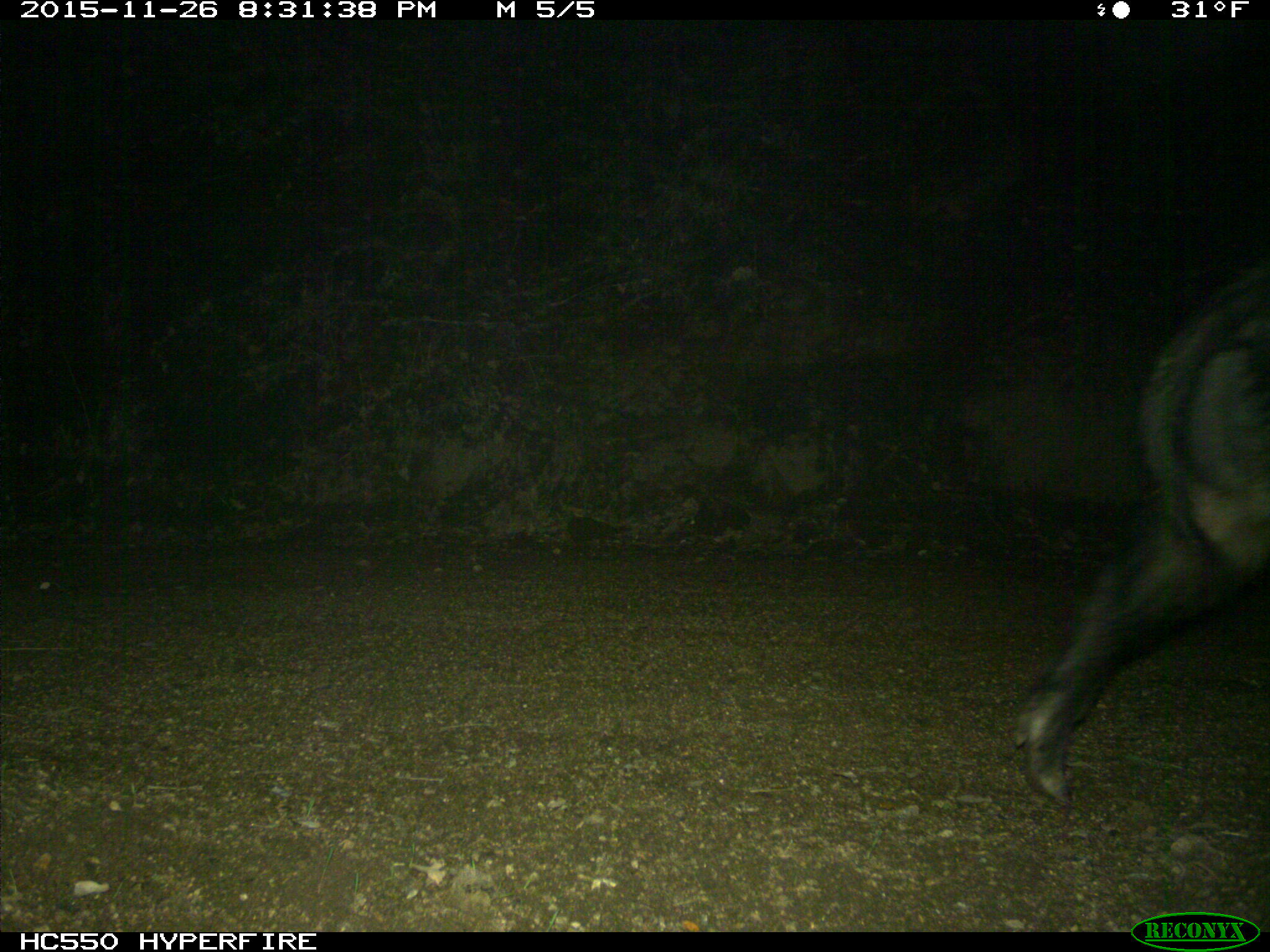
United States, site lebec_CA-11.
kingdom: Animalia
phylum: Chordata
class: Mammalia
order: Artiodactyla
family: Suidae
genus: Sus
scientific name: Sus scrofa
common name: wild boar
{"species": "Sus scrofa (wild boar)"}